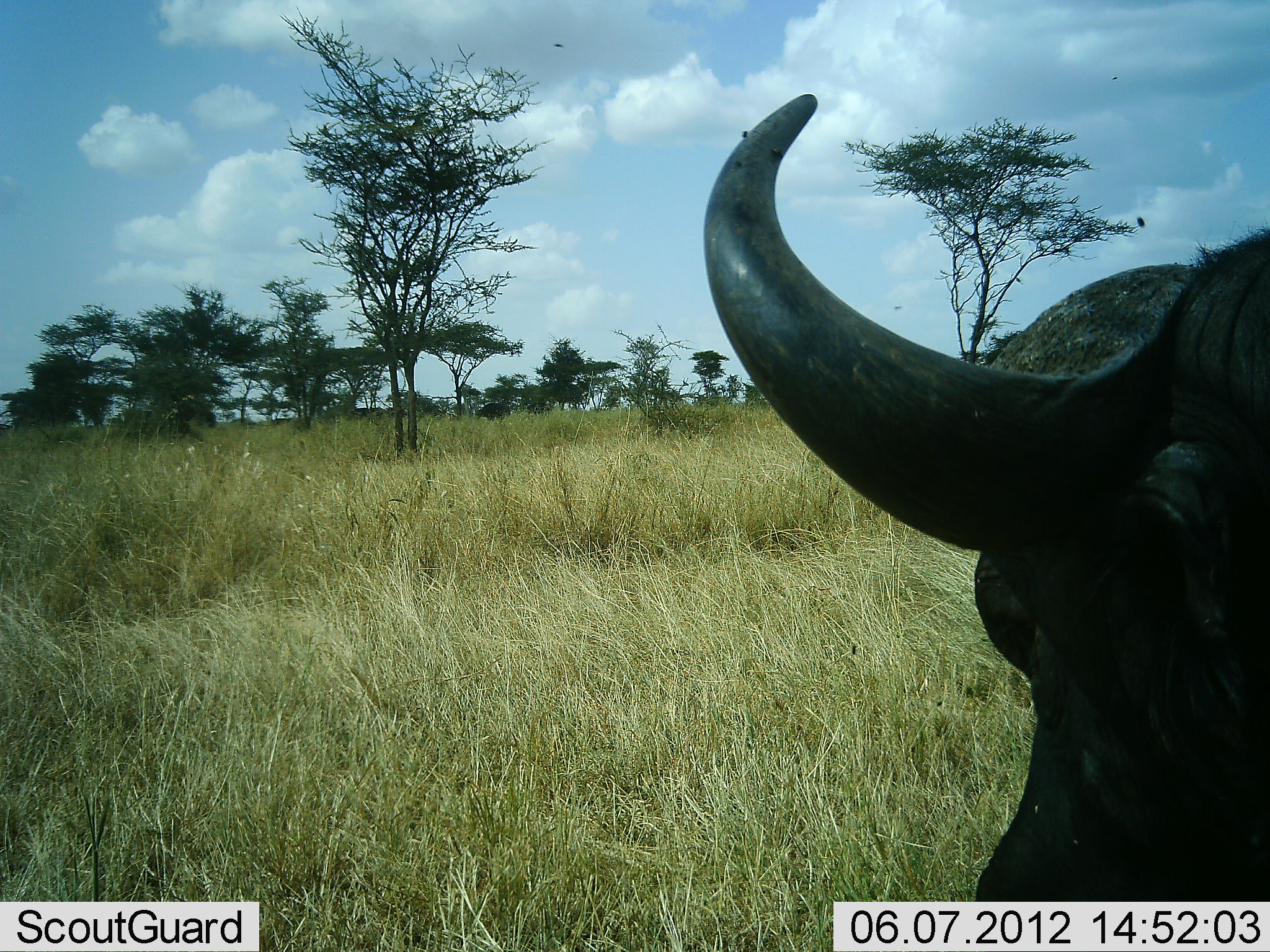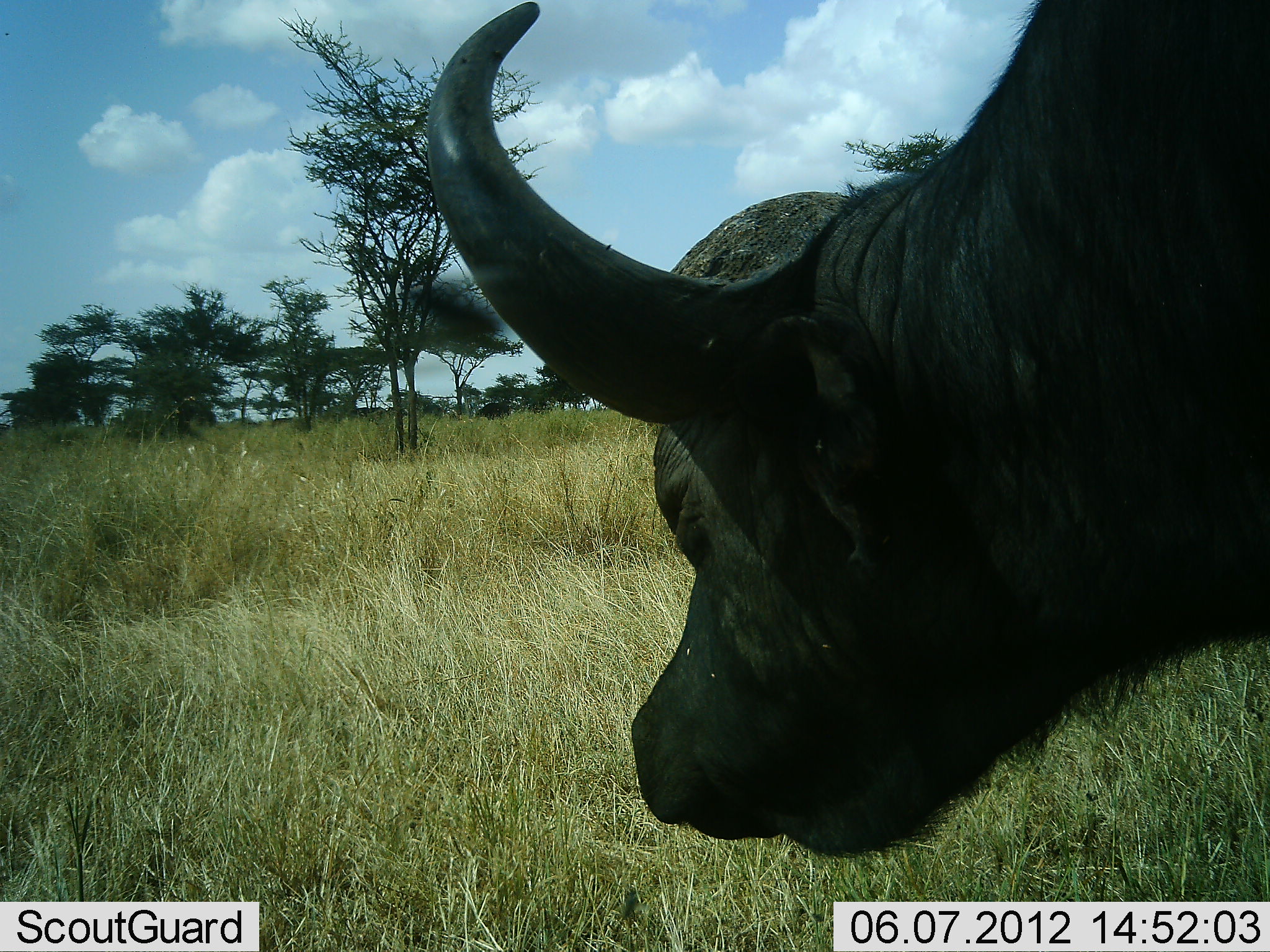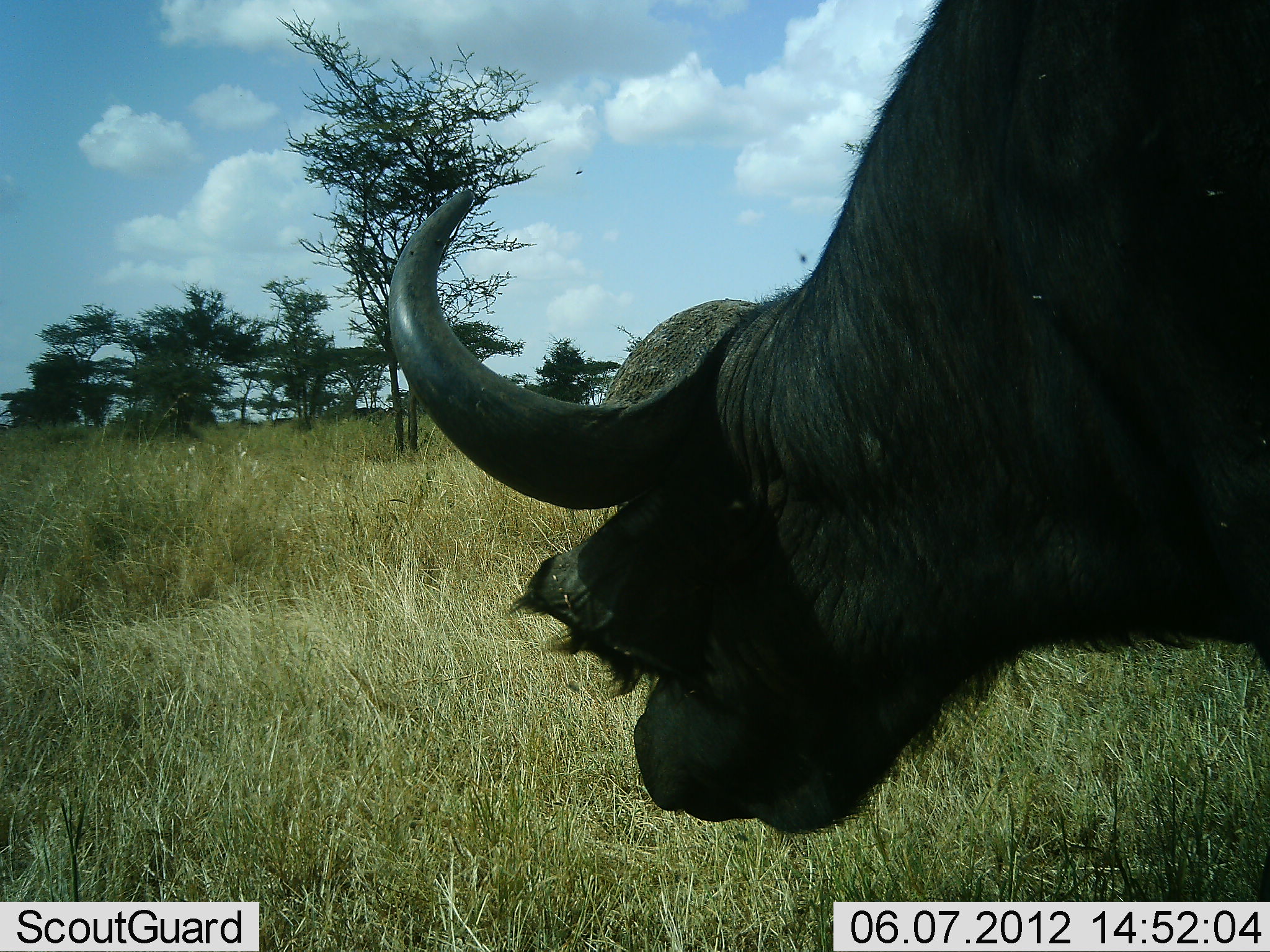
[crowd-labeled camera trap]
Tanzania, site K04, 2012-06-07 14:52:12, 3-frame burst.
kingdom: Animalia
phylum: Chordata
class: Mammalia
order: Artiodactyla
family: Bovidae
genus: Syncerus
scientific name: Syncerus caffer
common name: cape buffalo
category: buffalo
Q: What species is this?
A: Buffalo (cape buffalo) (Syncerus caffer).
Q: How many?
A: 1.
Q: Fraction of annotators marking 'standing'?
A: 40%.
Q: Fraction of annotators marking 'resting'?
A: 0%.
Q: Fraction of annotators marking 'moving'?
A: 60%.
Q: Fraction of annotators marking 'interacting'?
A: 0%.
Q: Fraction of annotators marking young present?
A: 0%.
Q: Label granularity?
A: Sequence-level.